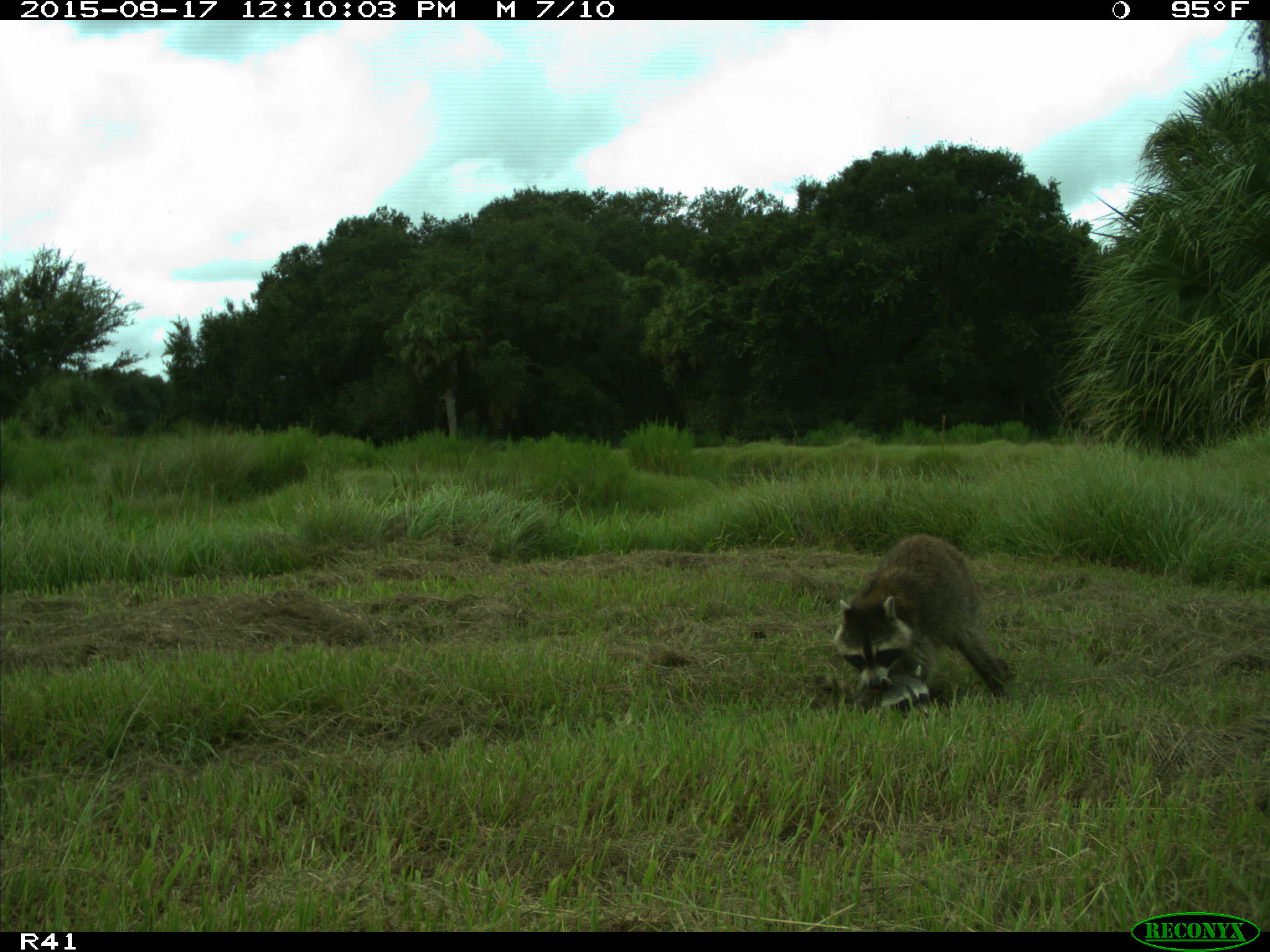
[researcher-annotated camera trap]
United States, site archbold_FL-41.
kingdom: Animalia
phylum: Chordata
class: Mammalia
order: Carnivora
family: Procyonidae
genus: Procyon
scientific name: Procyon lotor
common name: common raccoon